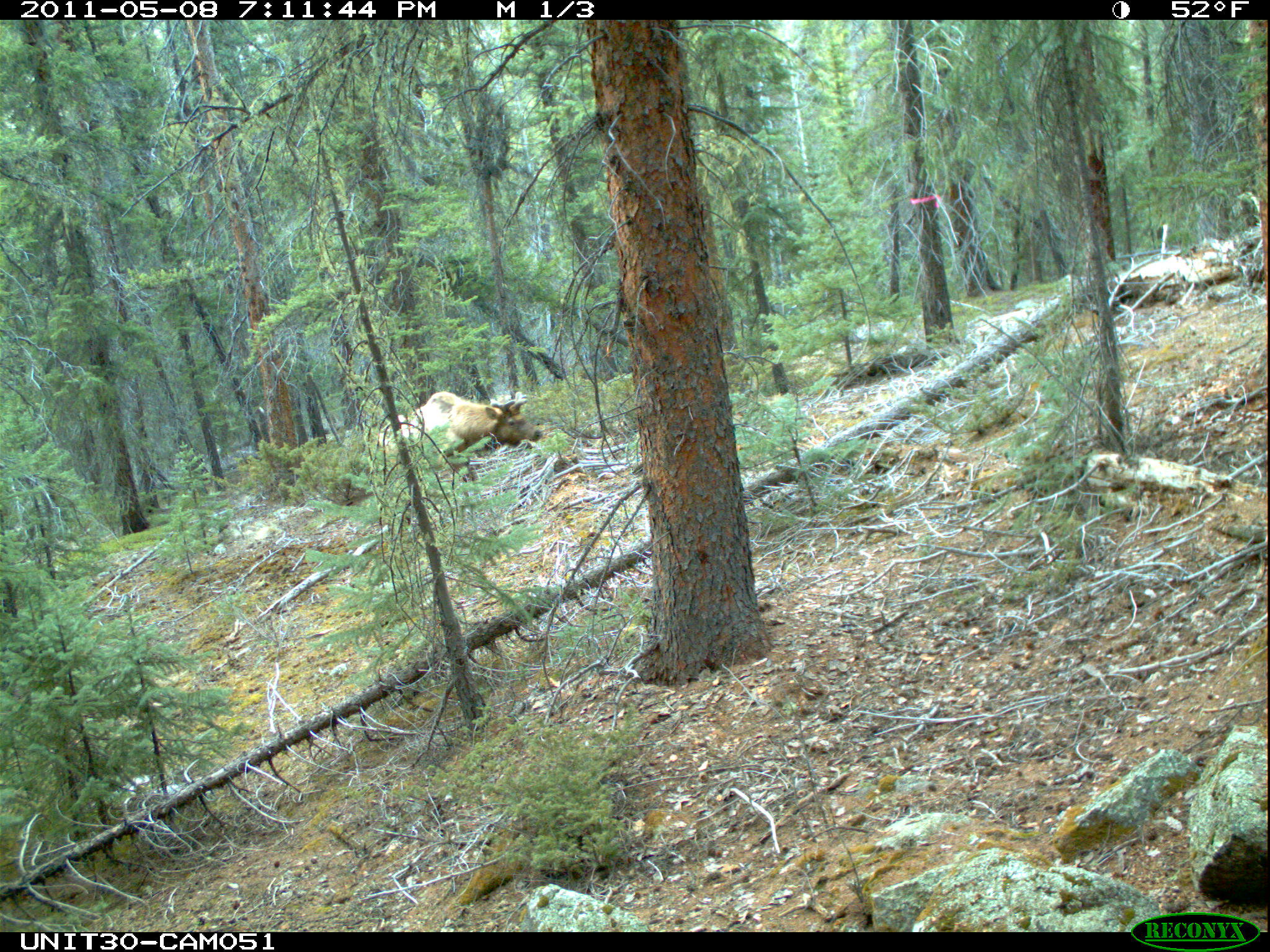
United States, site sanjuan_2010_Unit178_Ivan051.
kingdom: Animalia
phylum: Chordata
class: Mammalia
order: Artiodactyla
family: Cervidae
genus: Cervus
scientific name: Cervus elaphus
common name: red deer